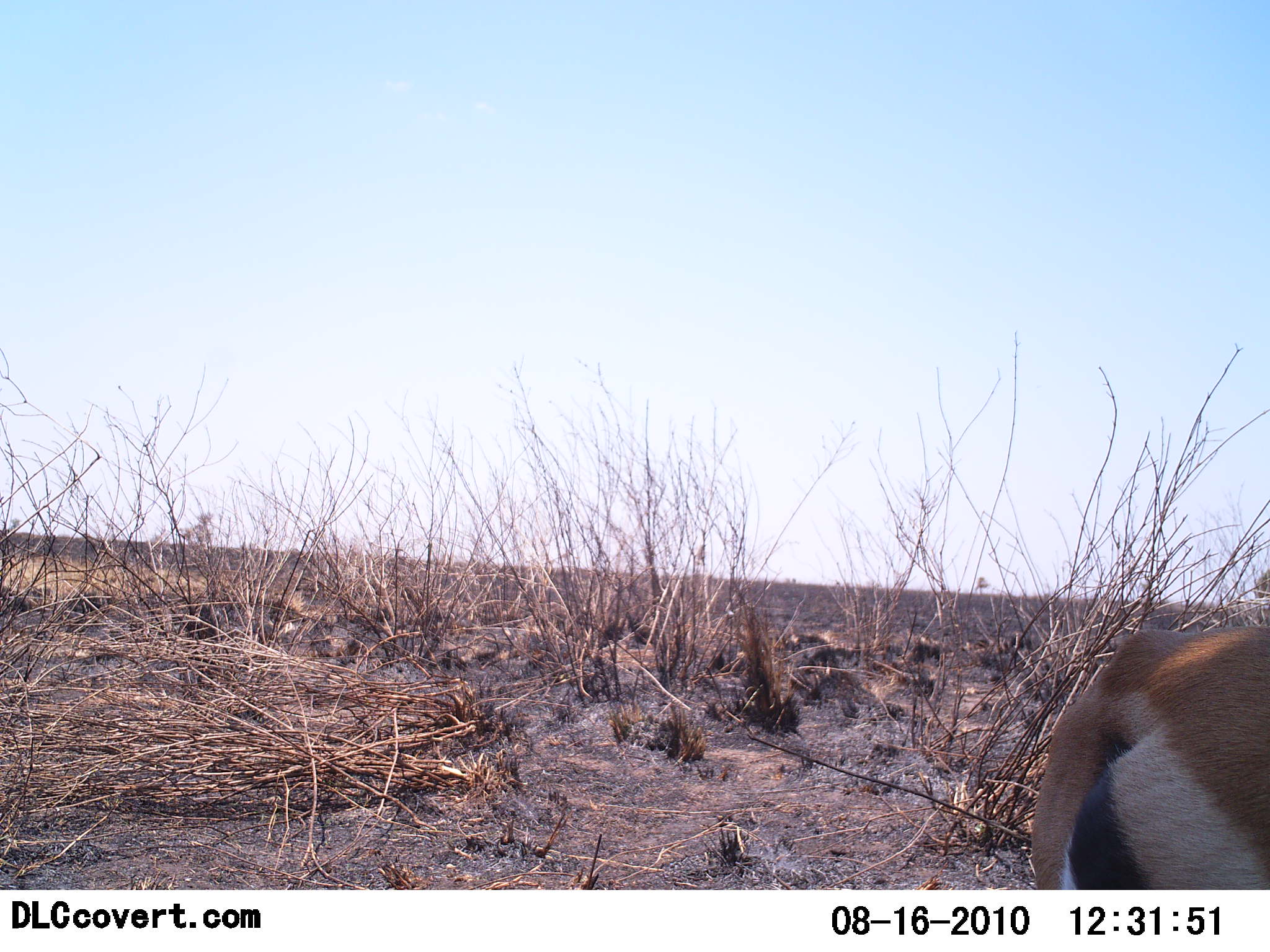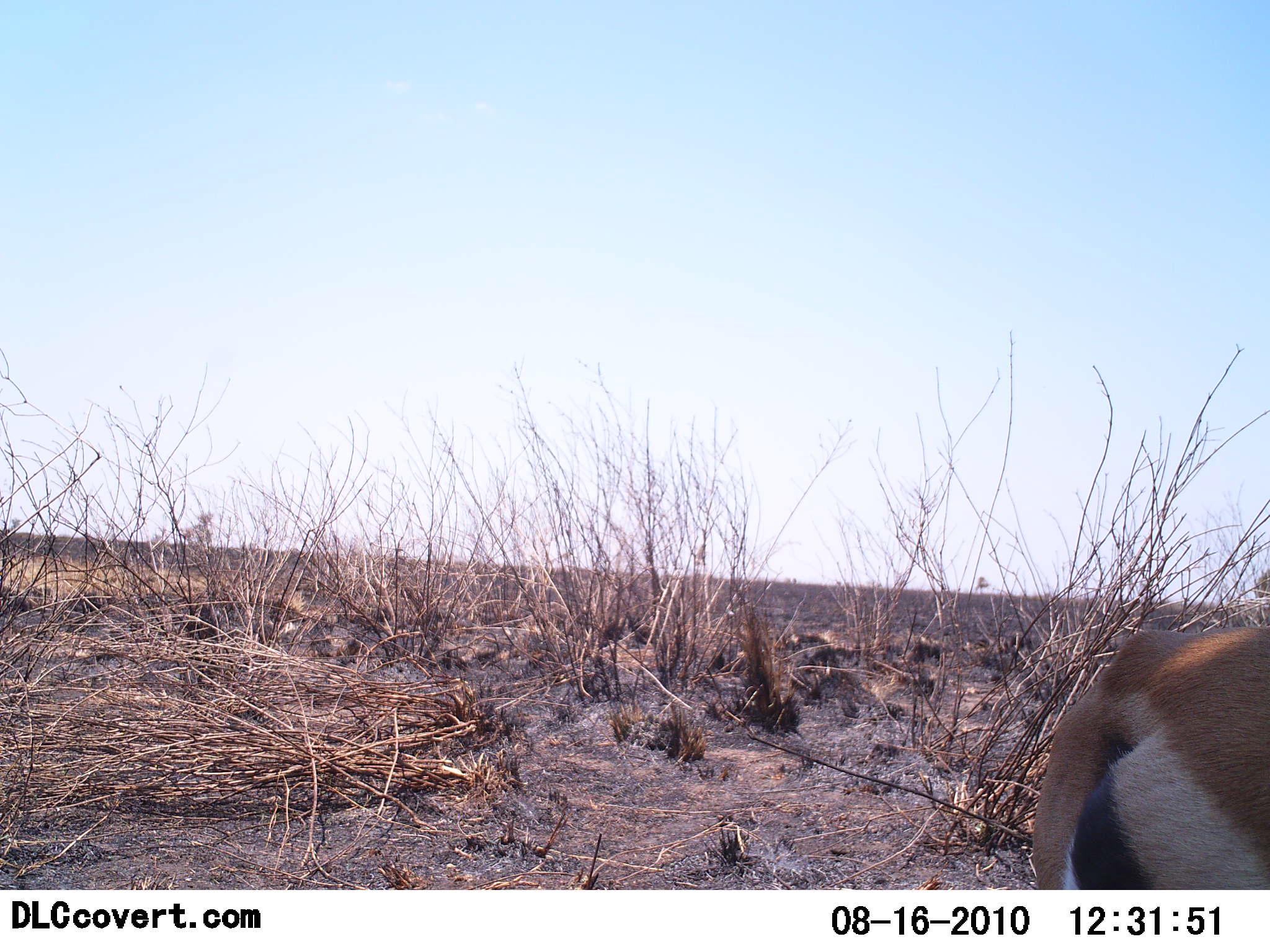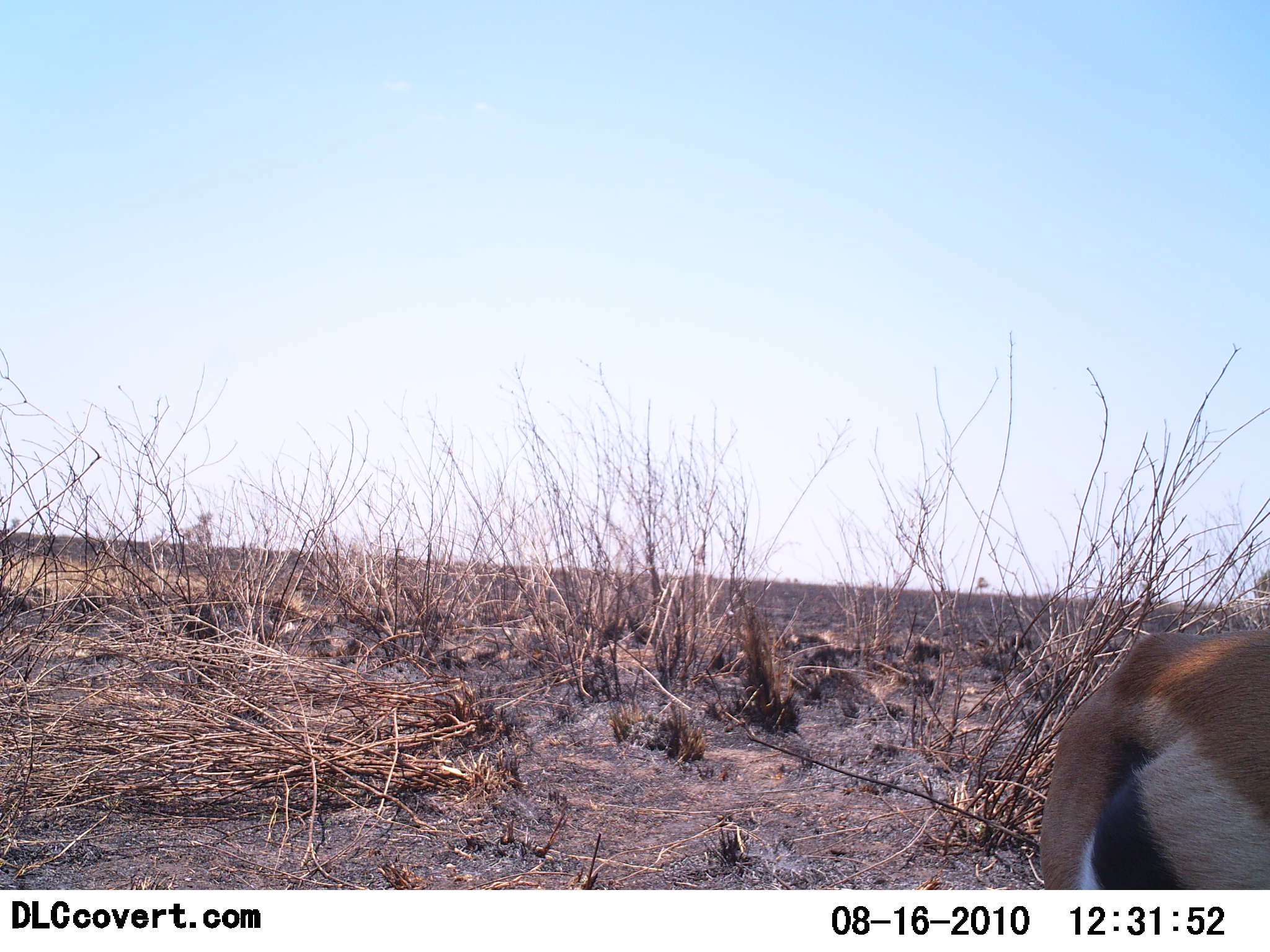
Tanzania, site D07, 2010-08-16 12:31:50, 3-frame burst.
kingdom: Animalia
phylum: Chordata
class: Mammalia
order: Artiodactyla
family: Bovidae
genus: Eudorcas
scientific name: Eudorcas thomsonii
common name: thomson's gazelle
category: gazellethomsons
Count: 1.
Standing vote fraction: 80%.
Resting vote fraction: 10%.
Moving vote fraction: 10%.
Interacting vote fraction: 0%.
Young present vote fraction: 0%.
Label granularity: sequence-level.